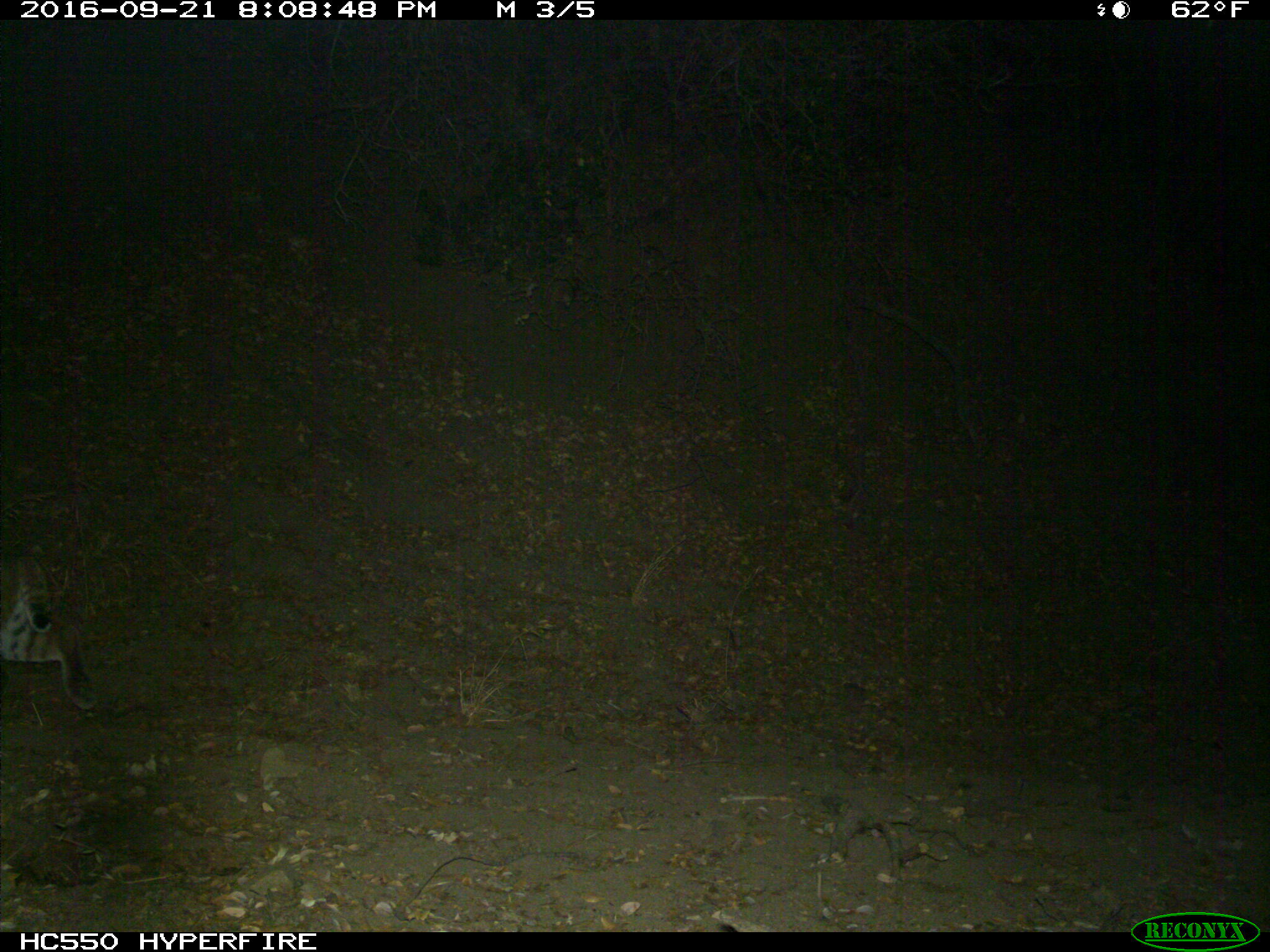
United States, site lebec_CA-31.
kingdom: Animalia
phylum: Chordata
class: Mammalia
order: Carnivora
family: Felidae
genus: Lynx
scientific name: Lynx rufus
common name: bobcat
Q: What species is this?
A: Lynx rufus (bobcat).